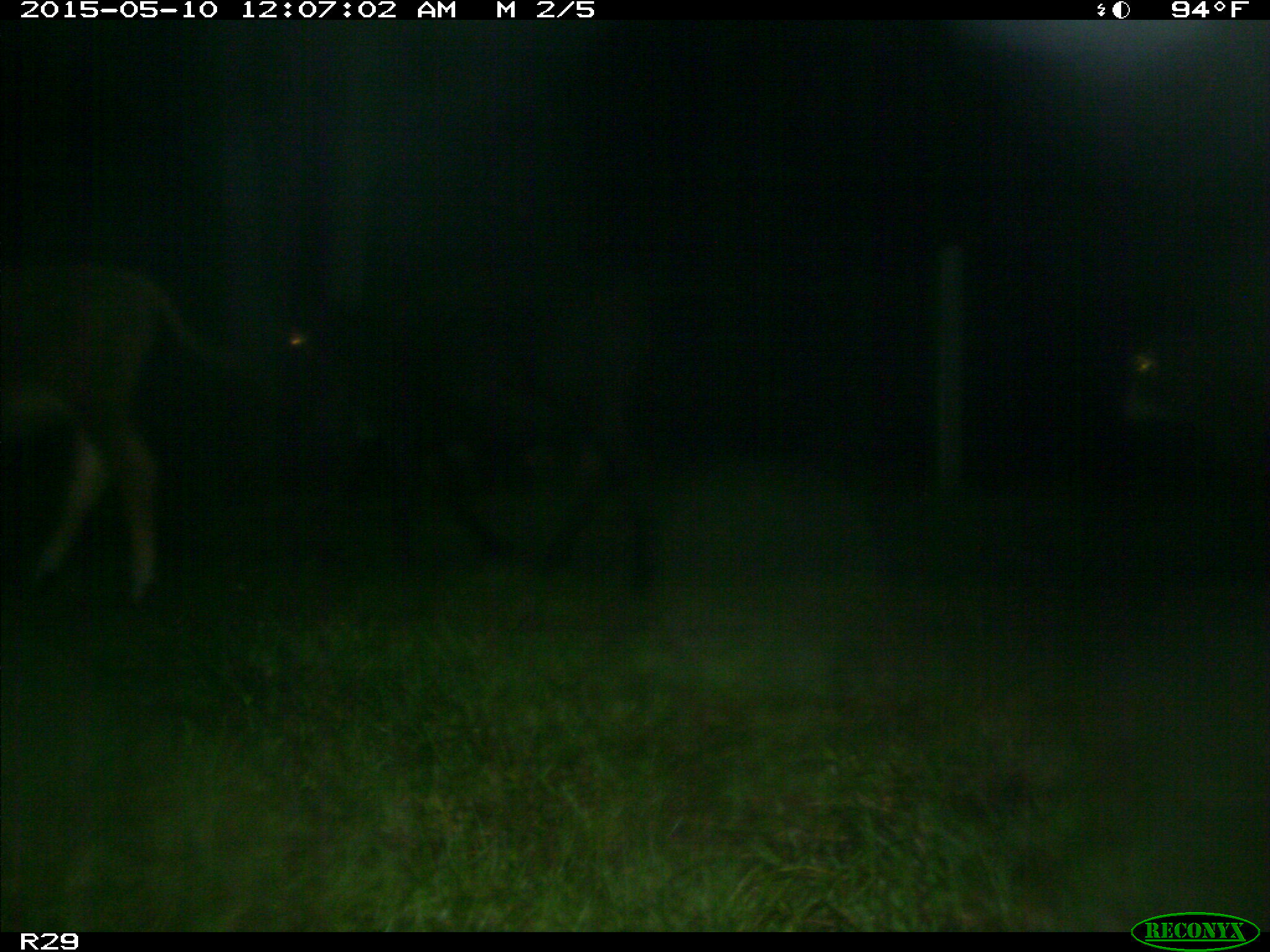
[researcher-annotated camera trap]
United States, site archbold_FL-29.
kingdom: Animalia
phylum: Chordata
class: Mammalia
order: Artiodactyla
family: Bovidae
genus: Bos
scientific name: Bos taurus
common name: domestic cow